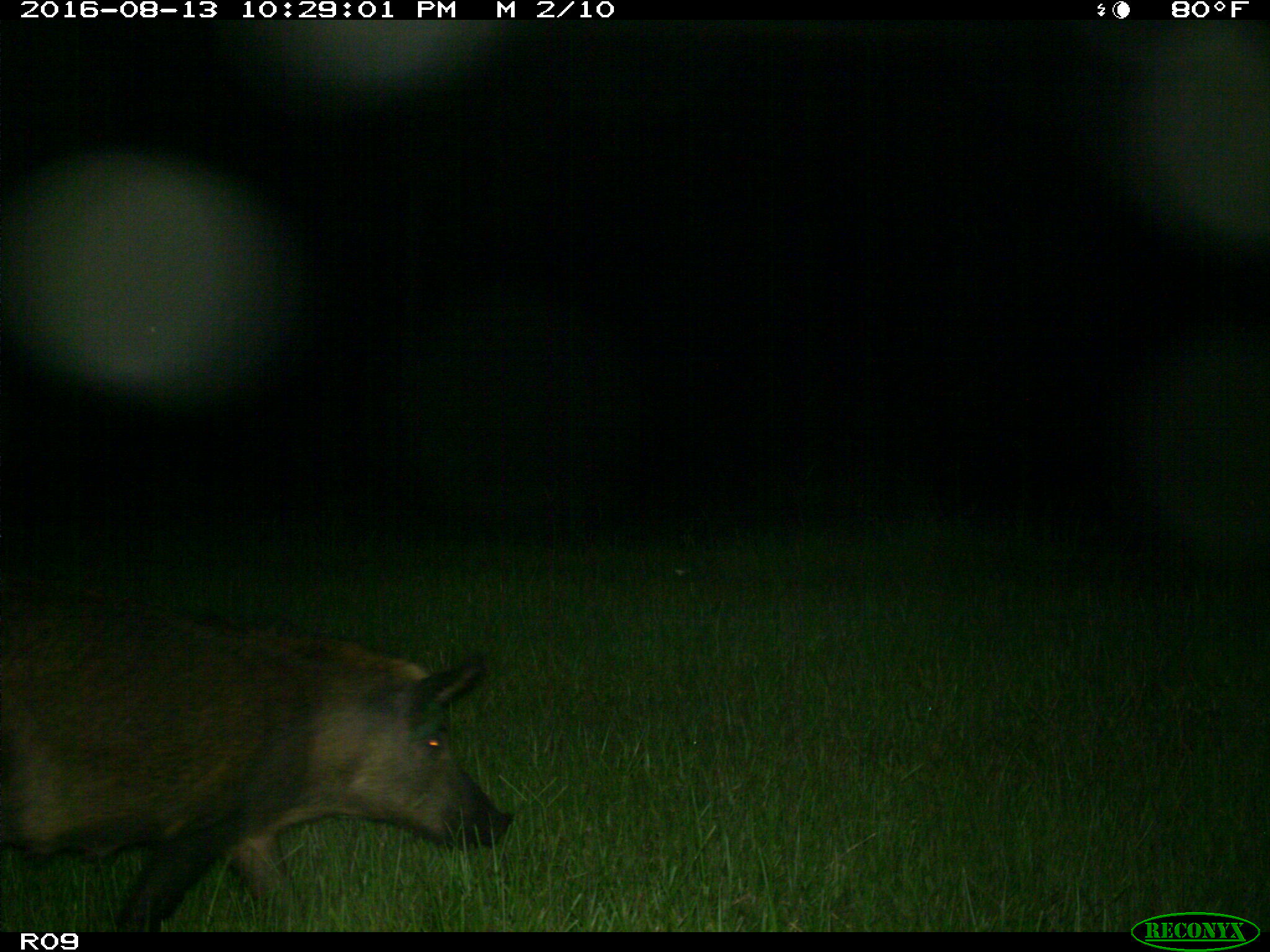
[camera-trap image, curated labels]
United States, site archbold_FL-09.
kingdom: Animalia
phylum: Chordata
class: Mammalia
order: Artiodactyla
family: Suidae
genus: Sus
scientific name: Sus scrofa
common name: wild boar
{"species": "Sus scrofa (wild boar)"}